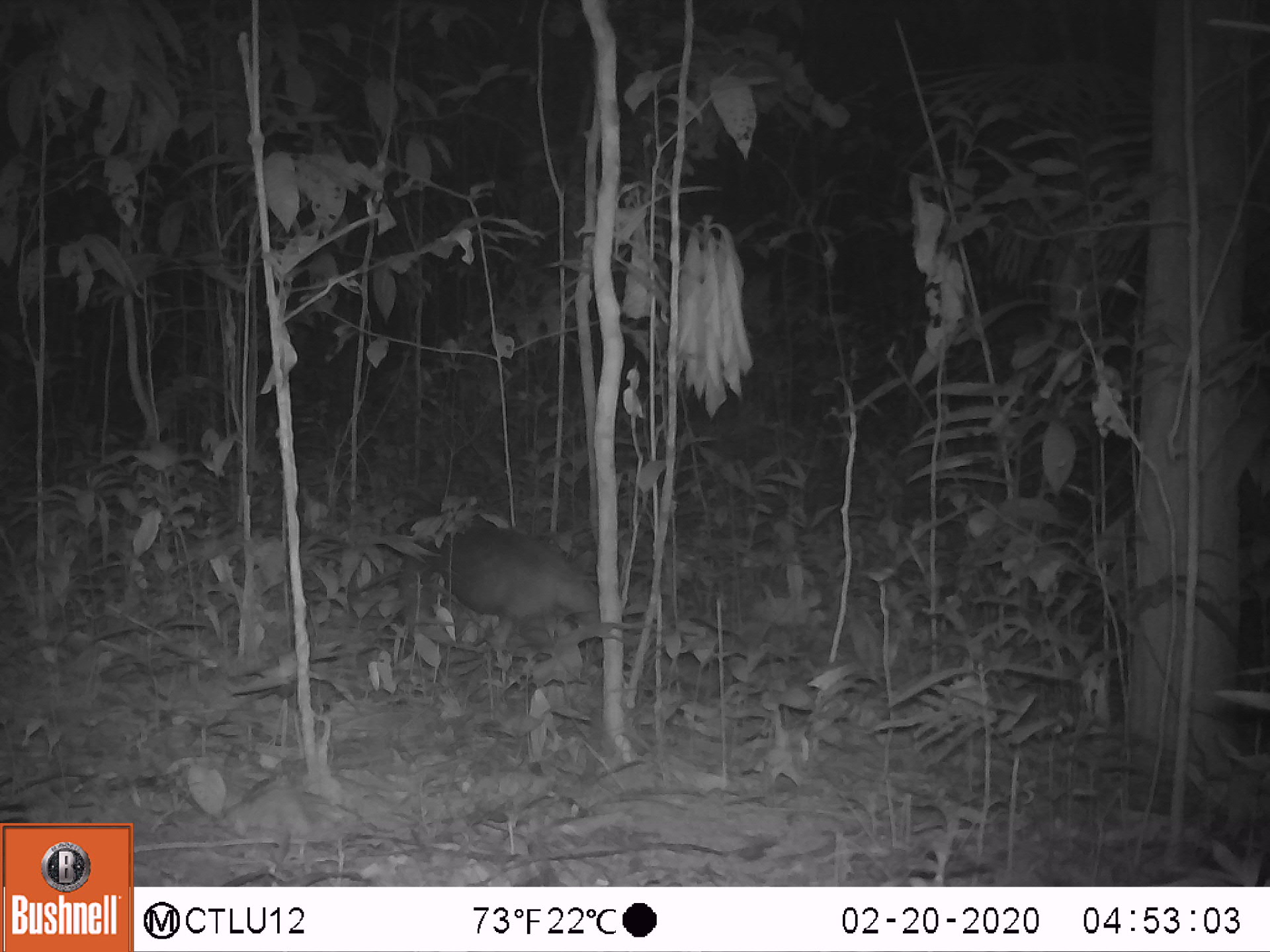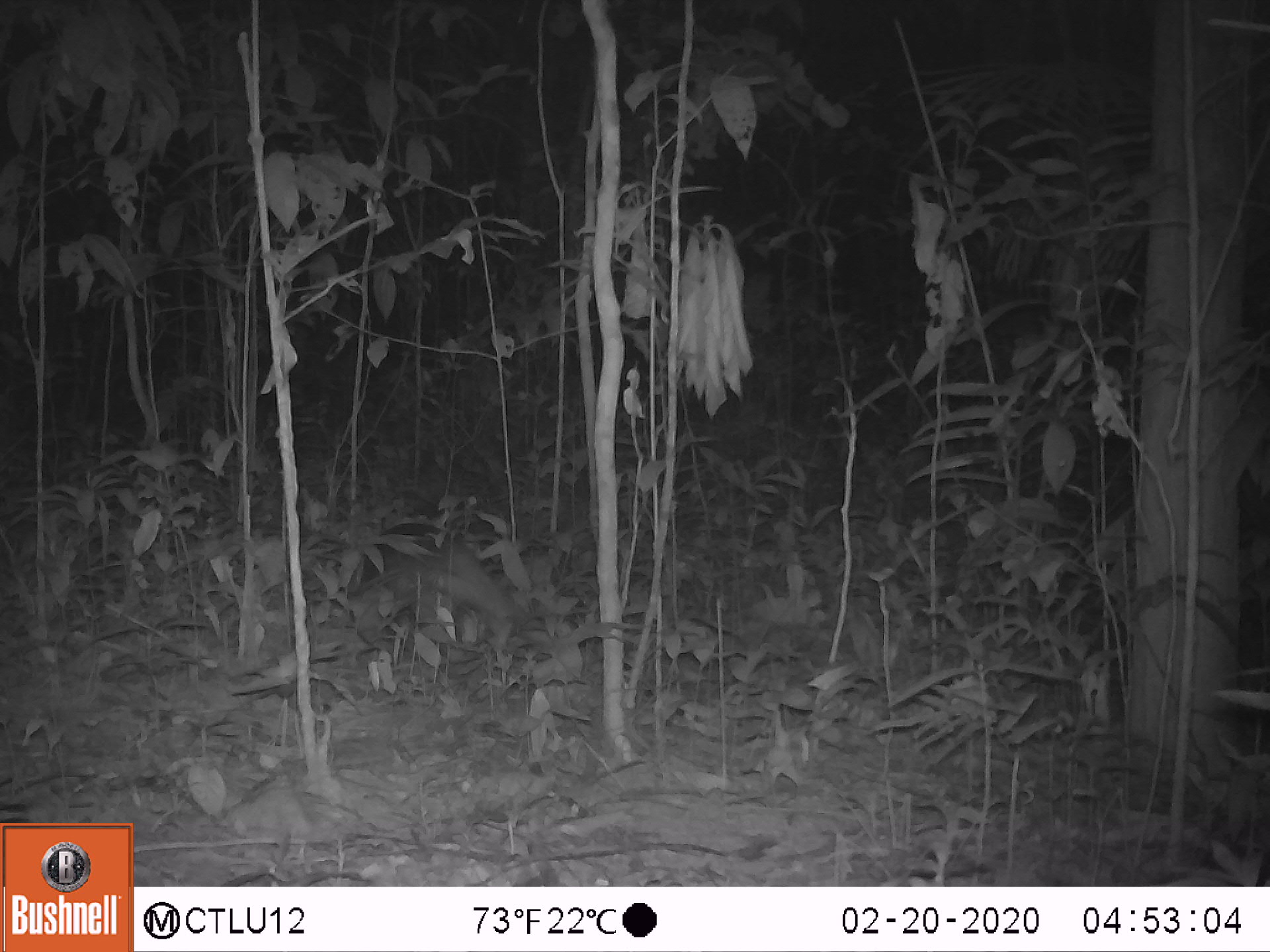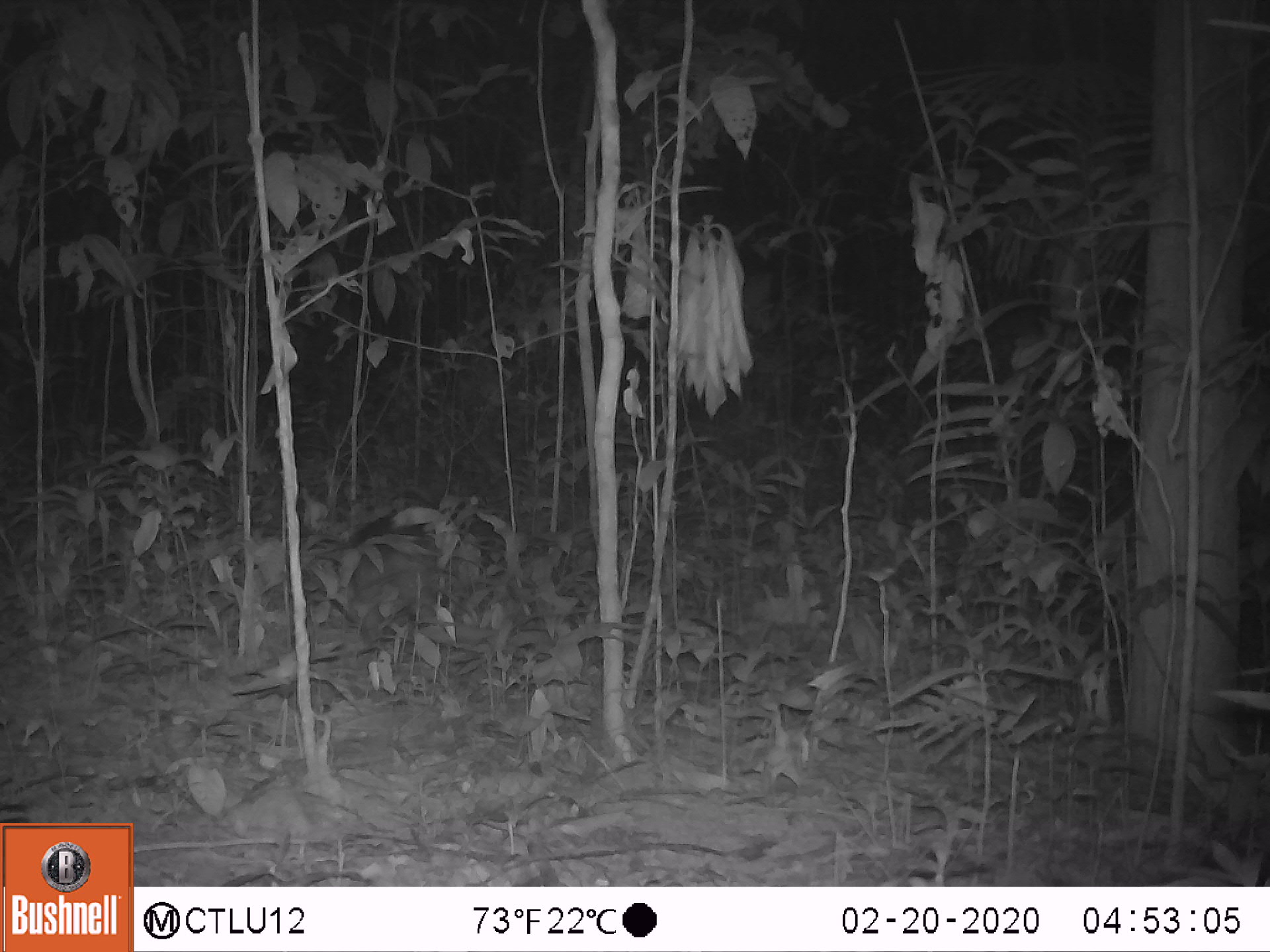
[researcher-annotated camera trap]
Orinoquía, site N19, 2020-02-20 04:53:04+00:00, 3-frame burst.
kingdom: Animalia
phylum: Chordata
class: Mammalia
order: Pilosa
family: Myrmecophagidae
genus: Tamandua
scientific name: Tamandua tetradactyla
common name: southern tamandua